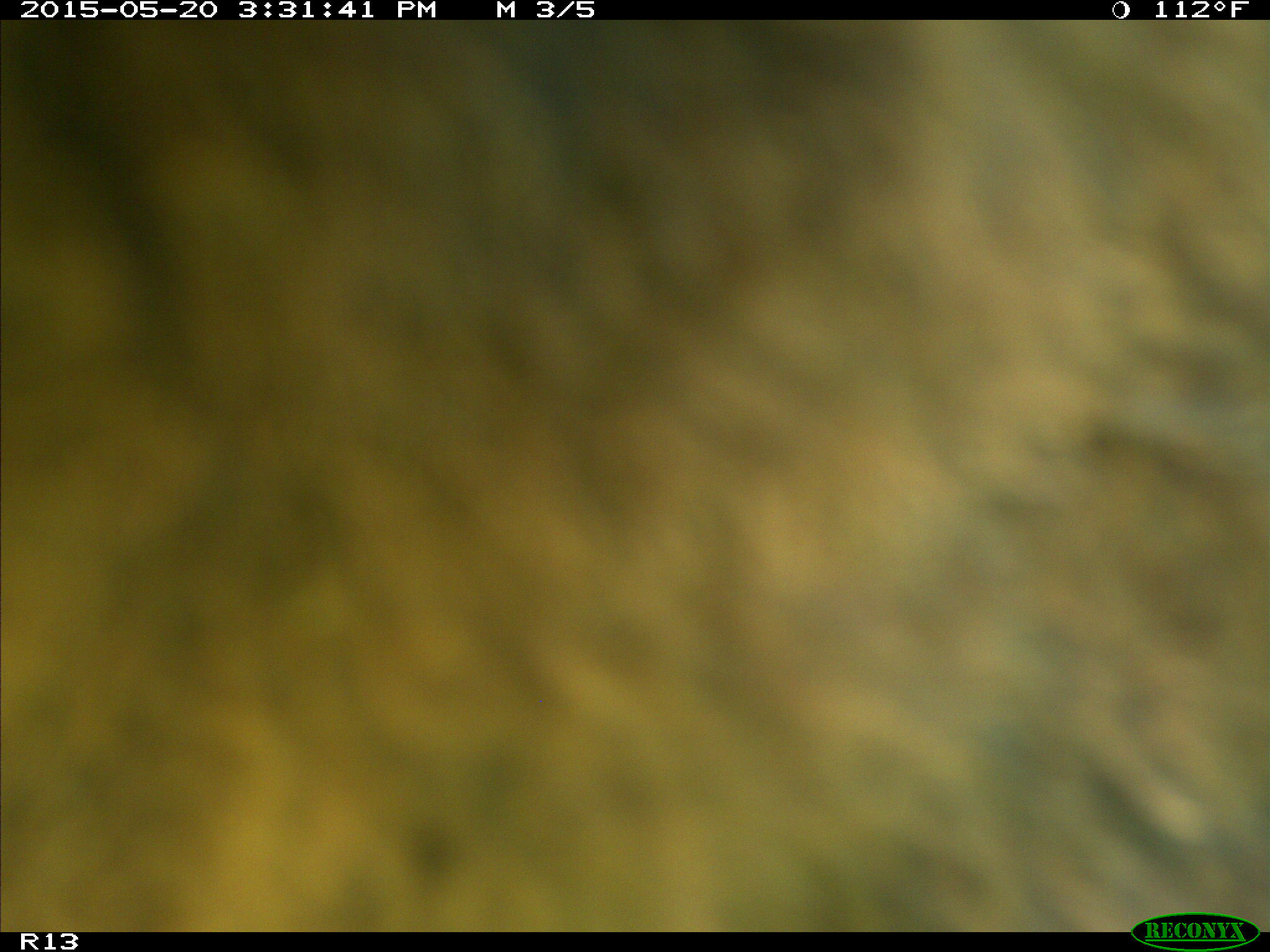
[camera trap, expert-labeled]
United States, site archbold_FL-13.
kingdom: Animalia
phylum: Chordata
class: Mammalia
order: Artiodactyla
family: Bovidae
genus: Bos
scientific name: Bos taurus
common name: domestic cow